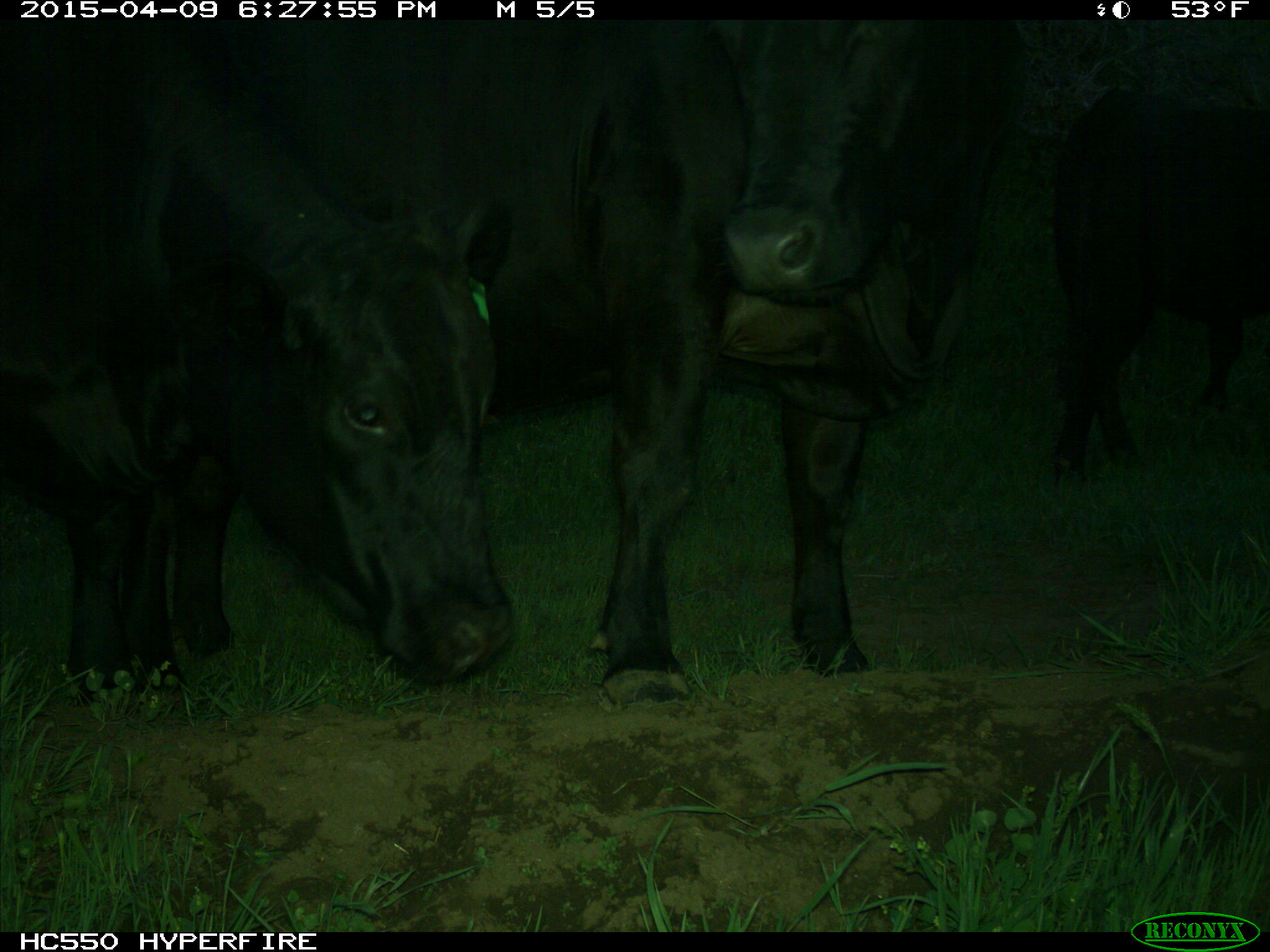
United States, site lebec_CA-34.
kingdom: Animalia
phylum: Chordata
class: Mammalia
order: Artiodactyla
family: Bovidae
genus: Bos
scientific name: Bos taurus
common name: domestic cow